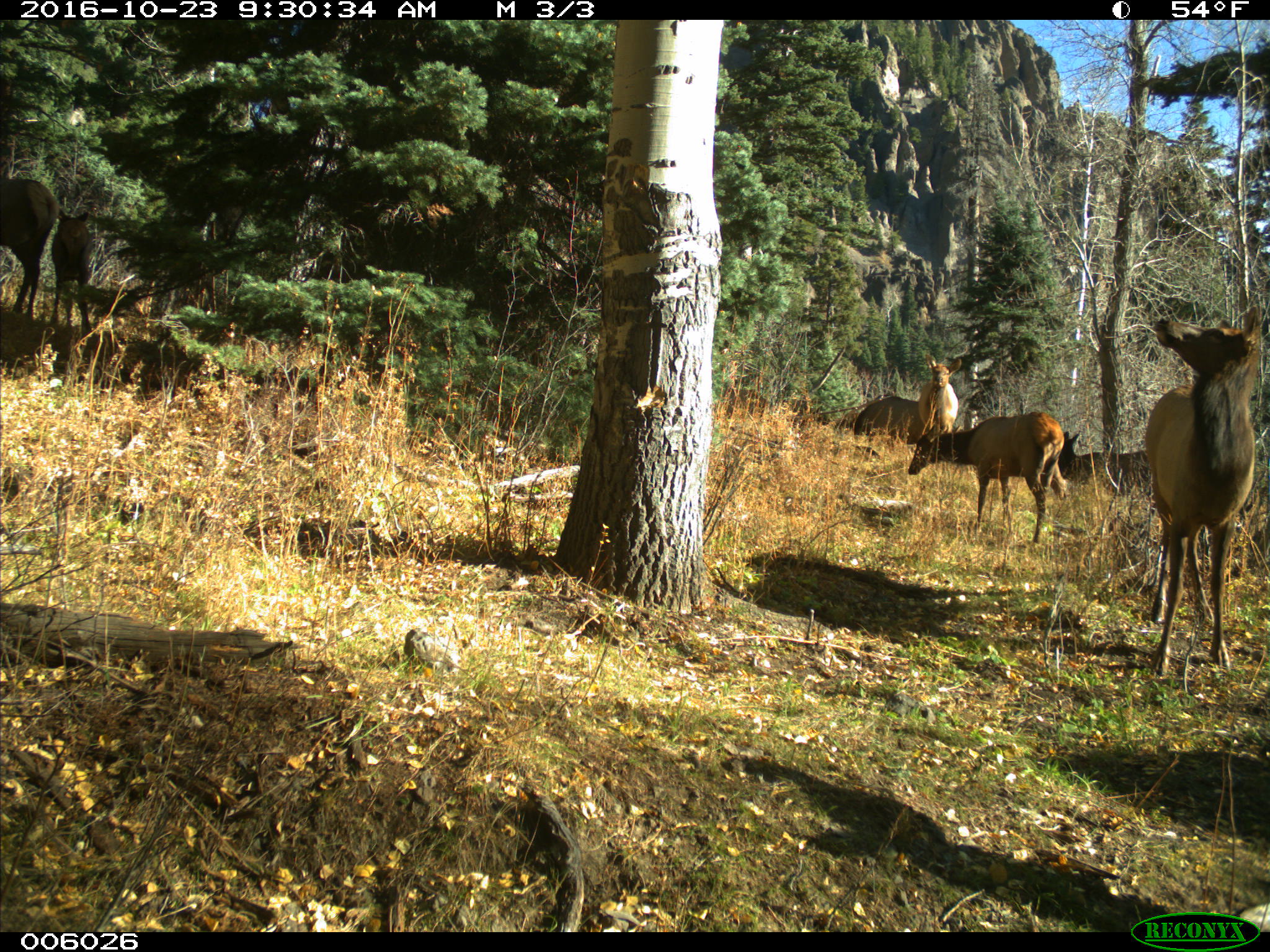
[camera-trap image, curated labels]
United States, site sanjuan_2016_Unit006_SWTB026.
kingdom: Animalia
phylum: Chordata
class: Mammalia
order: Artiodactyla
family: Cervidae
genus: Cervus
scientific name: Cervus elaphus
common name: red deer